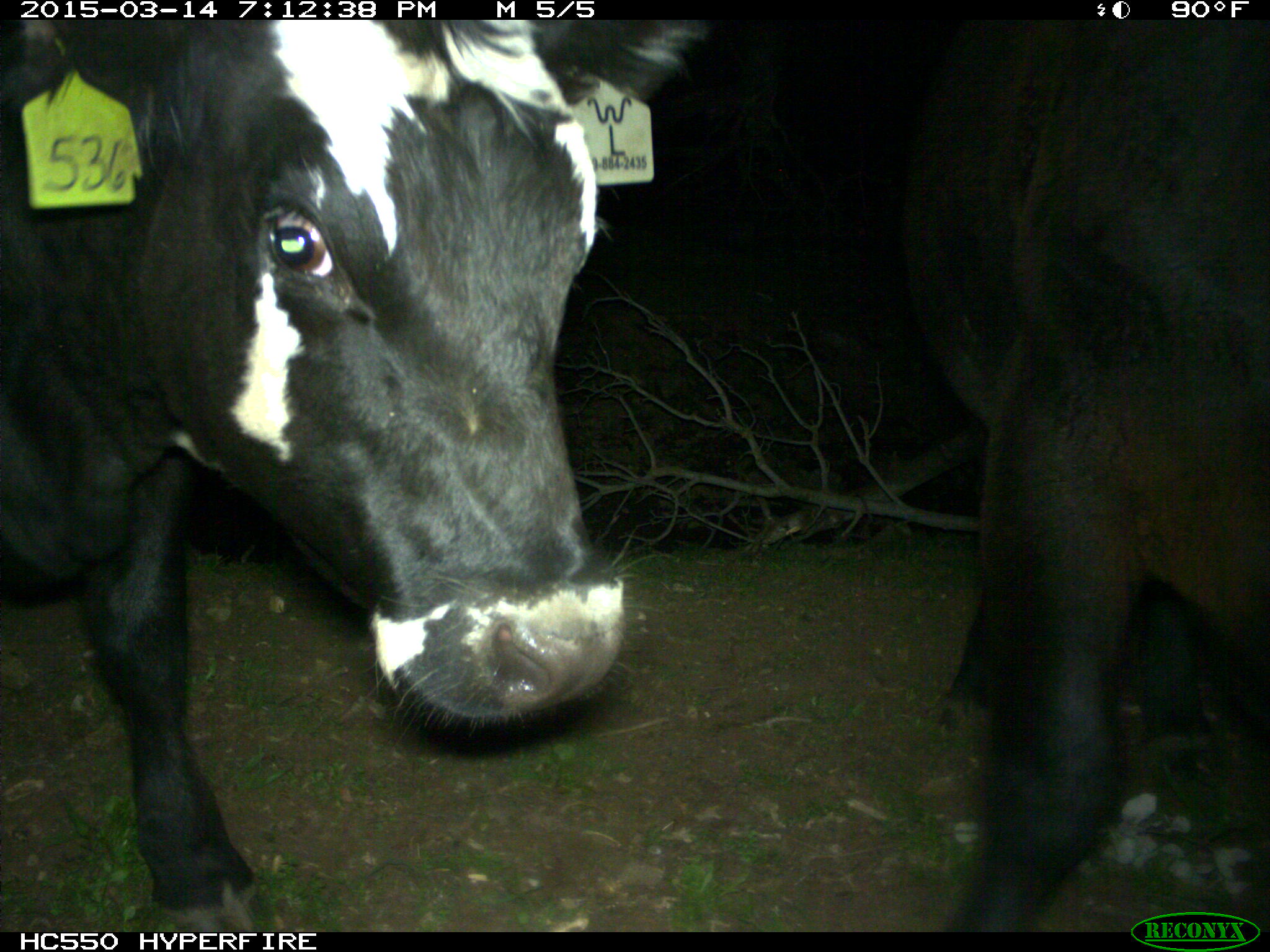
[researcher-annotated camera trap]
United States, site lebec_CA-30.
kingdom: Animalia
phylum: Chordata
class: Mammalia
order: Artiodactyla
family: Bovidae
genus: Bos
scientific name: Bos taurus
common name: domestic cow